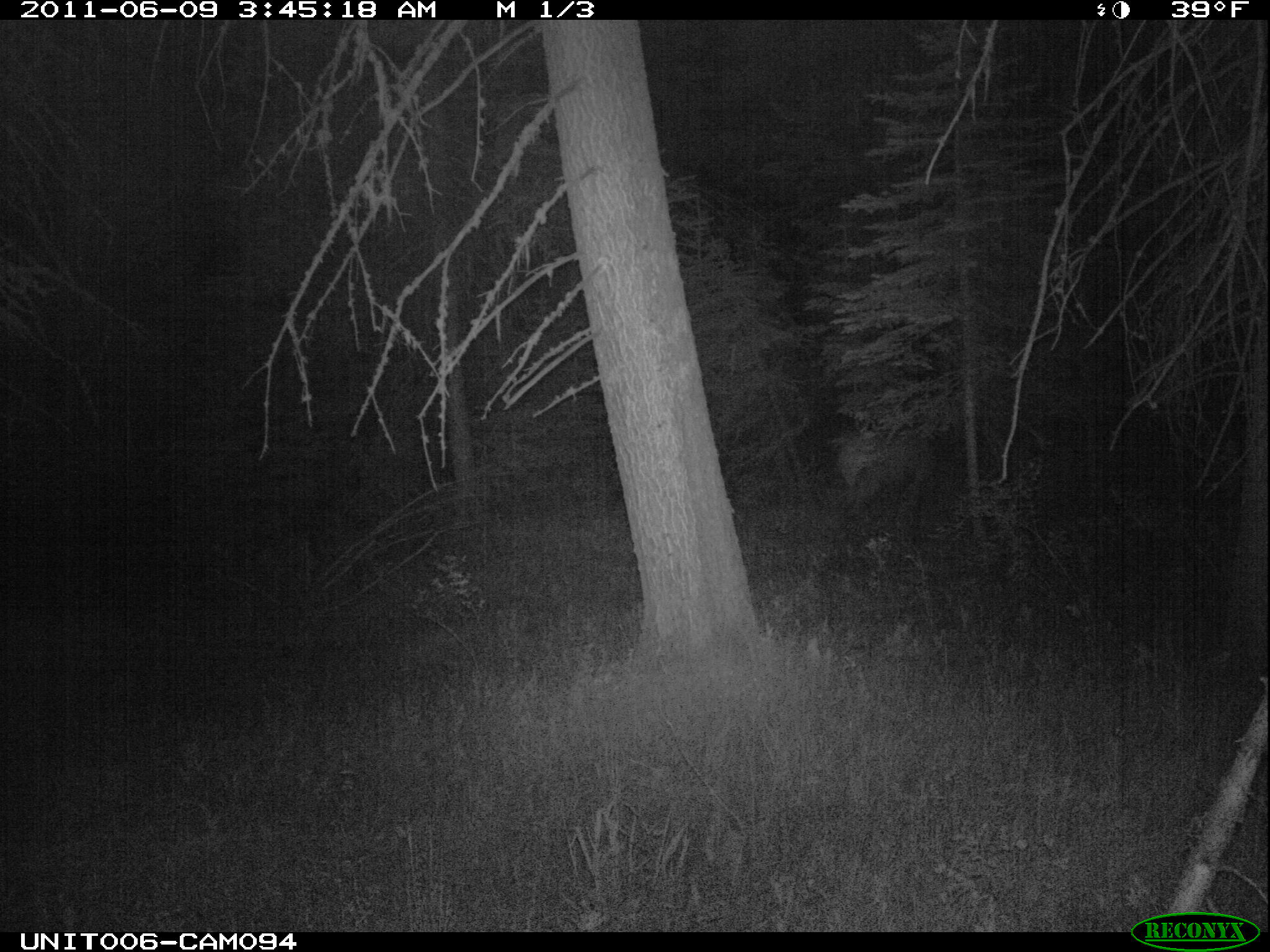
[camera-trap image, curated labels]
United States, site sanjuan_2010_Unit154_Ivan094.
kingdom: Animalia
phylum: Chordata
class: Mammalia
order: Artiodactyla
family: Cervidae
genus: Cervus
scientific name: Cervus elaphus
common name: red deer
Cervus elaphus (red deer).